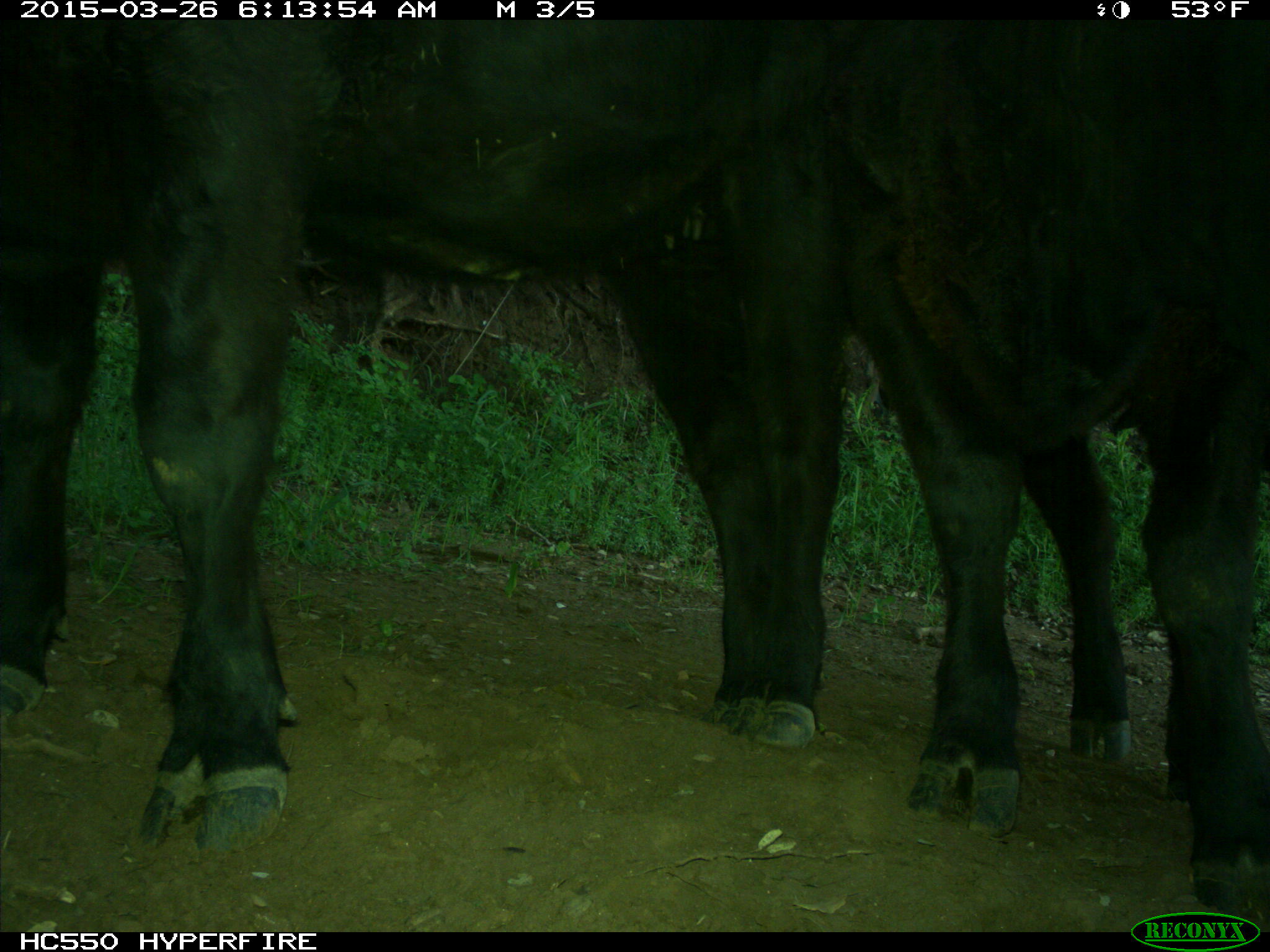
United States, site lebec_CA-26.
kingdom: Animalia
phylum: Chordata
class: Mammalia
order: Artiodactyla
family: Bovidae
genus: Bos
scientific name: Bos taurus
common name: domestic cow